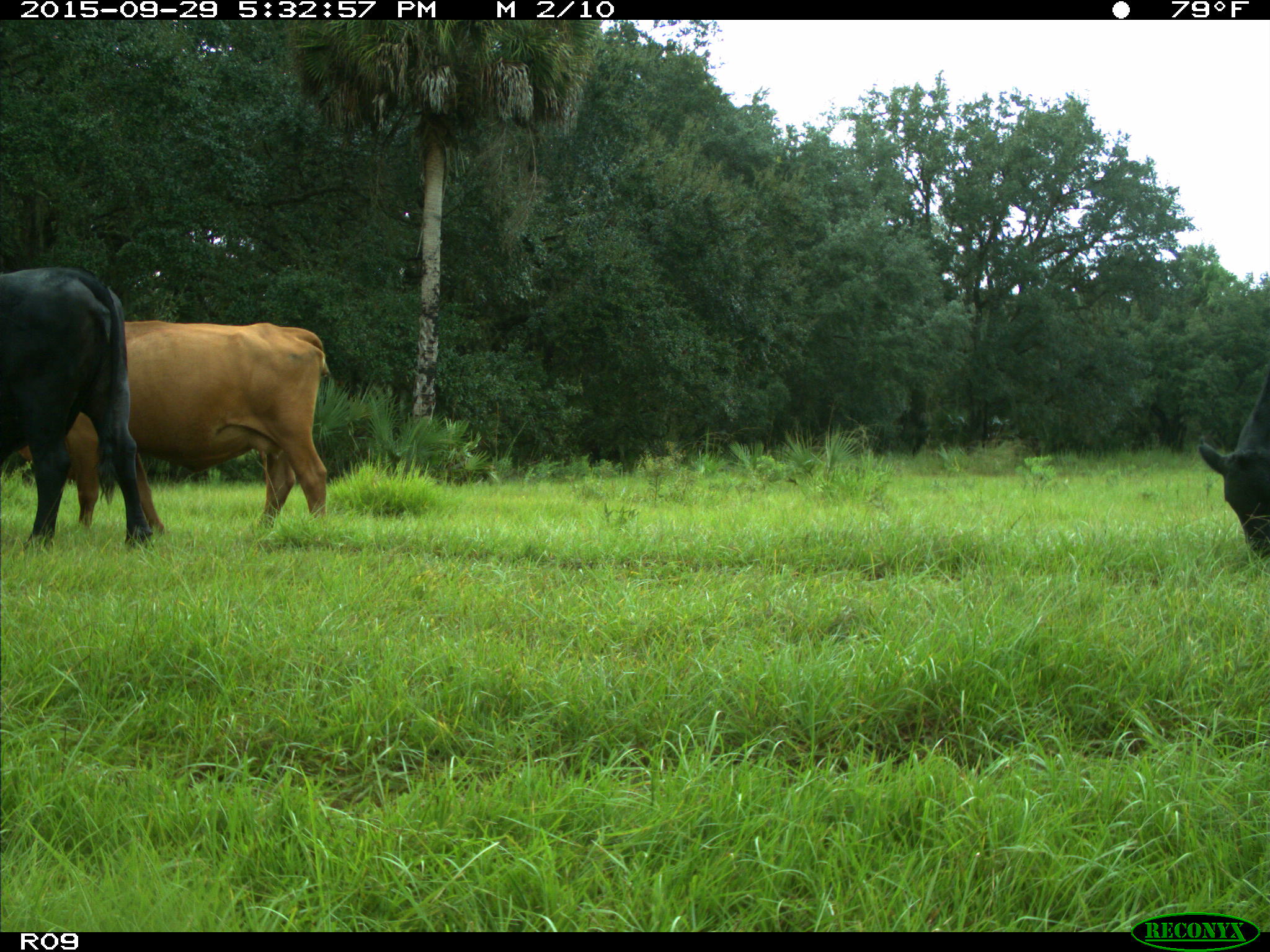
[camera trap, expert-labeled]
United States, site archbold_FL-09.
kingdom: Animalia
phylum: Chordata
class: Mammalia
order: Artiodactyla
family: Bovidae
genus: Bos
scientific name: Bos taurus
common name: domestic cow